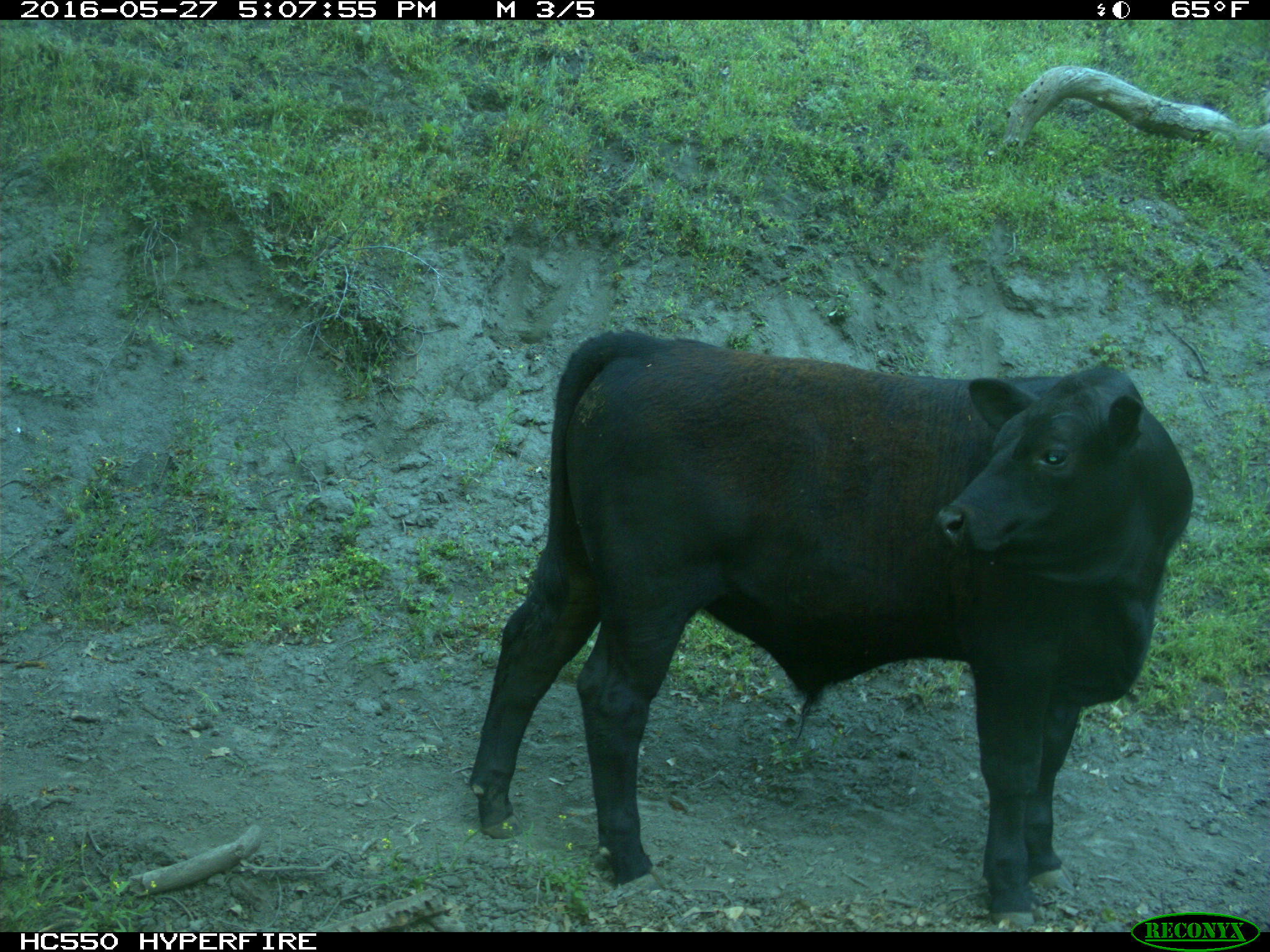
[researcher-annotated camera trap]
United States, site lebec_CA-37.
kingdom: Animalia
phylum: Chordata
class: Mammalia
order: Artiodactyla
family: Bovidae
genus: Bos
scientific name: Bos taurus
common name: domestic cow